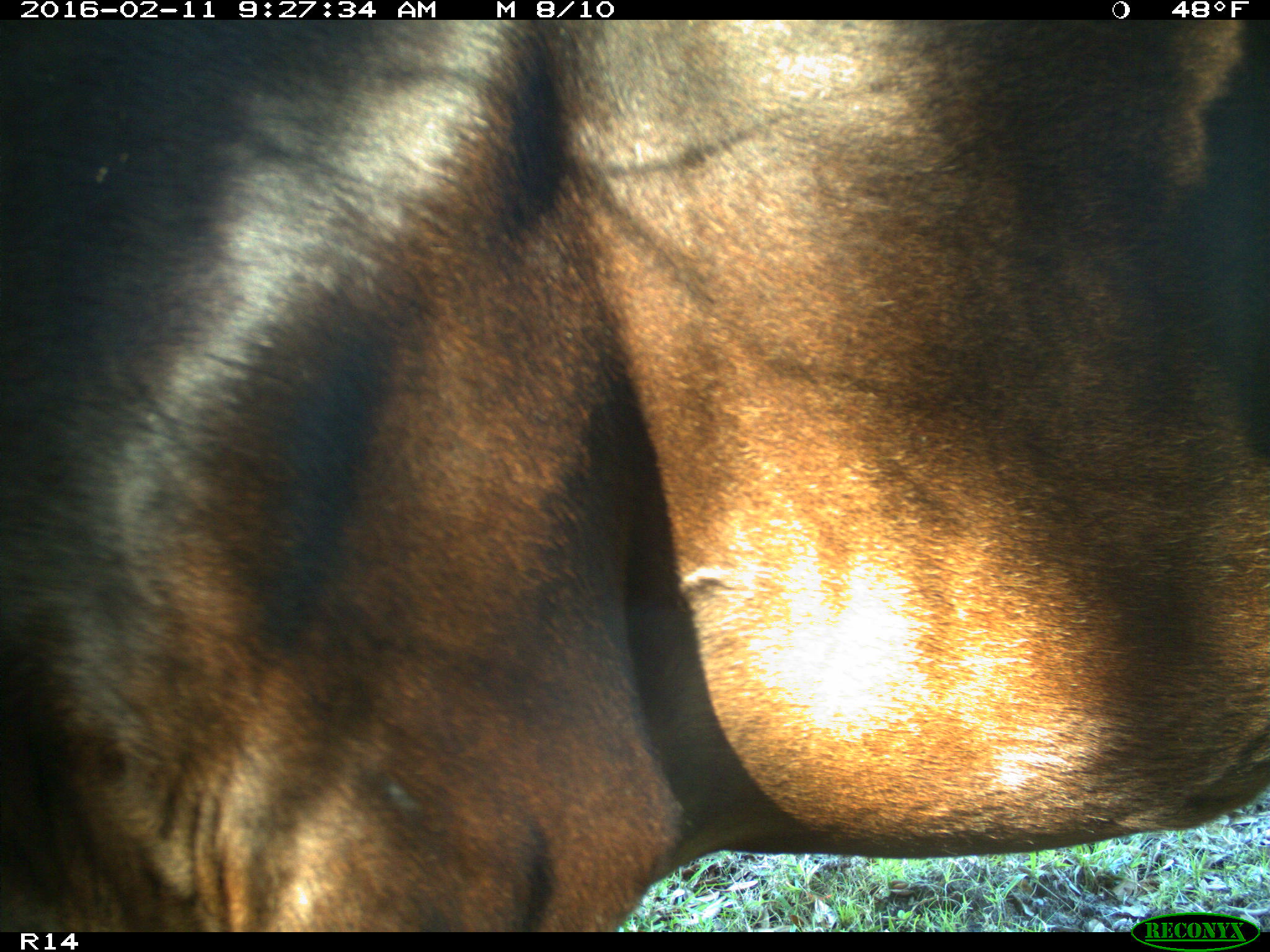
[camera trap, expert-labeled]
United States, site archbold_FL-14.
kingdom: Animalia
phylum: Chordata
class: Mammalia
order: Artiodactyla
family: Bovidae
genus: Bos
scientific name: Bos taurus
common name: domestic cow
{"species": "Bos taurus (domestic cow)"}